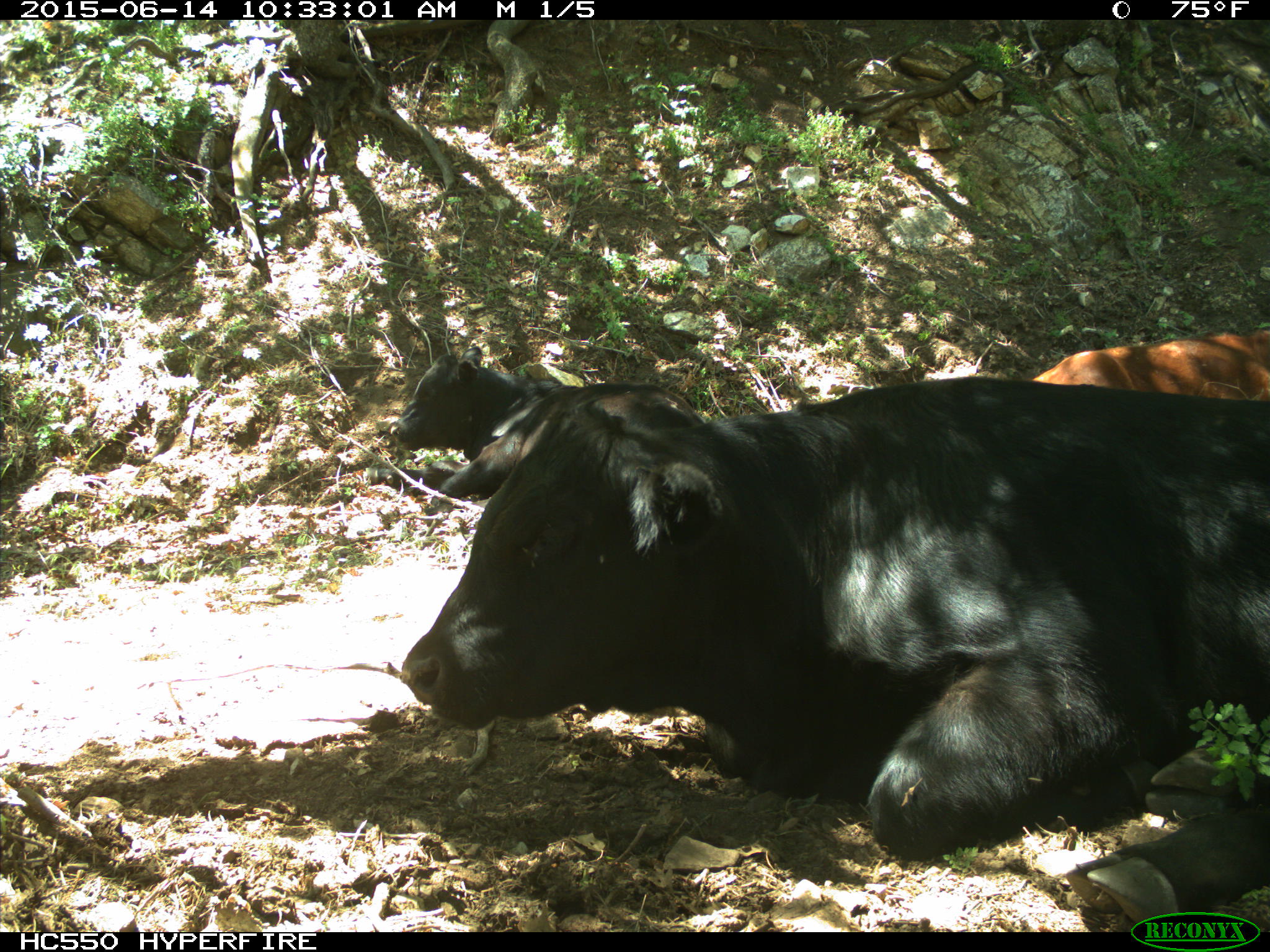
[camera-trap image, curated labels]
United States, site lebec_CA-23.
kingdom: Animalia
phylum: Chordata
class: Mammalia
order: Artiodactyla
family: Bovidae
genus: Bos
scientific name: Bos taurus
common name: domestic cow